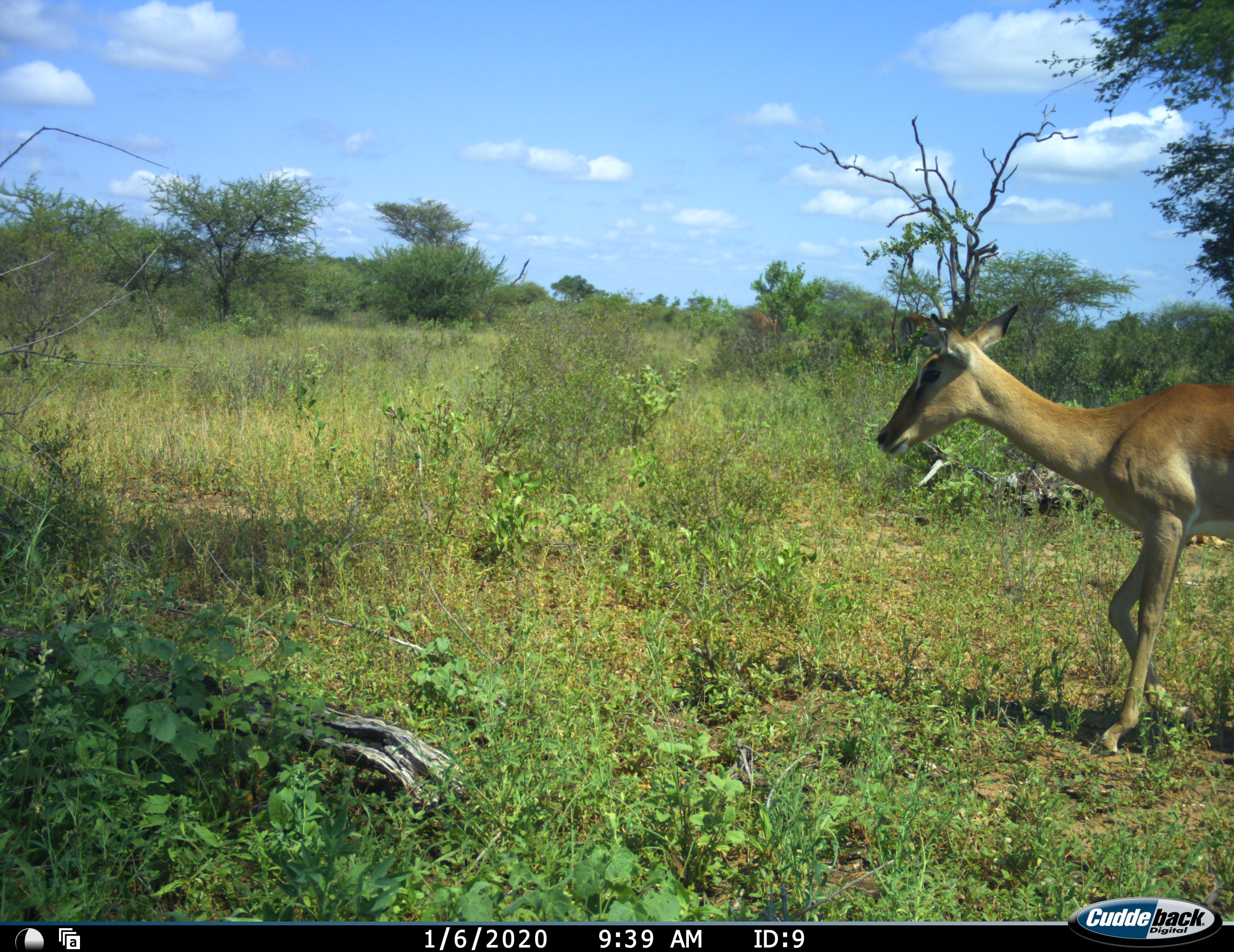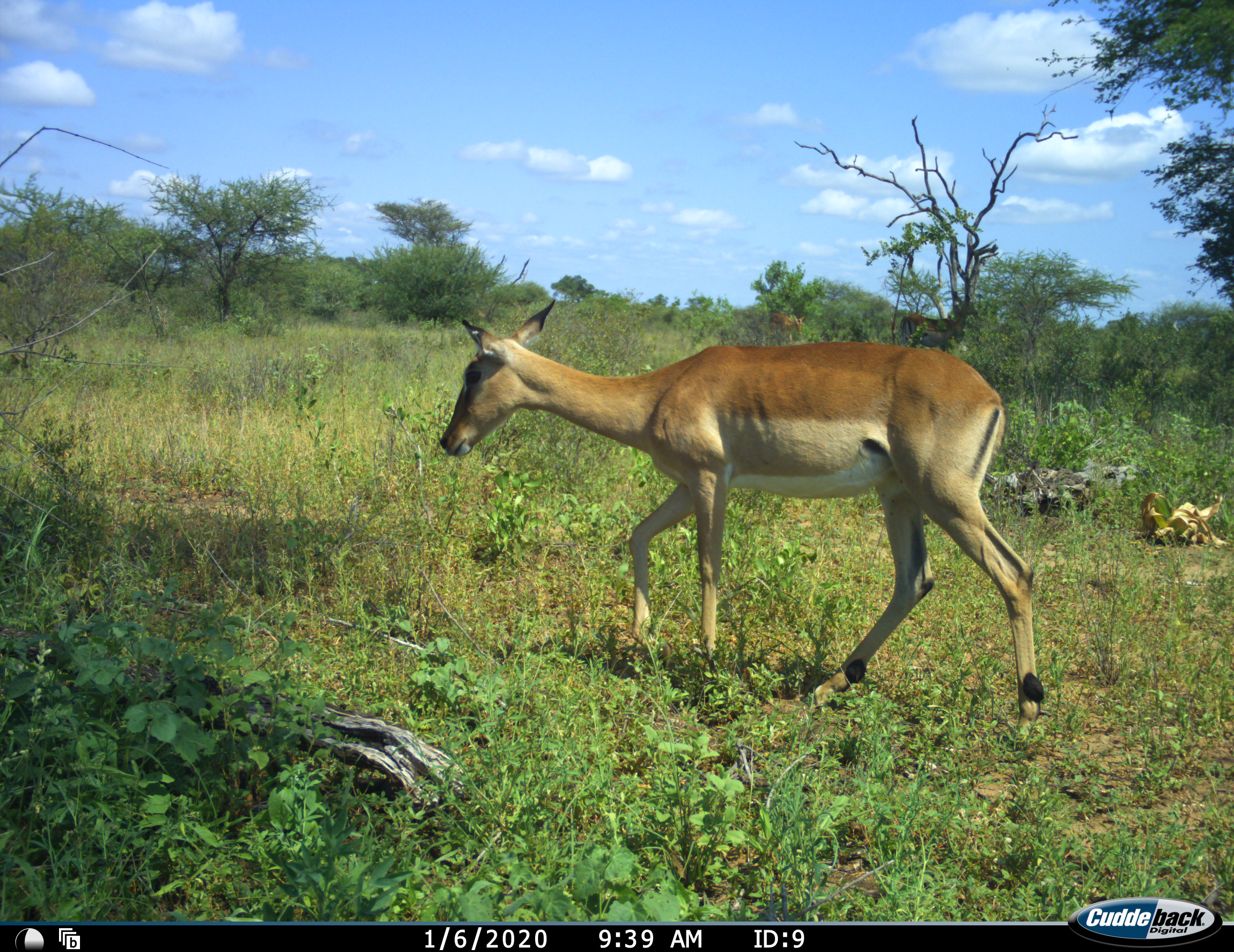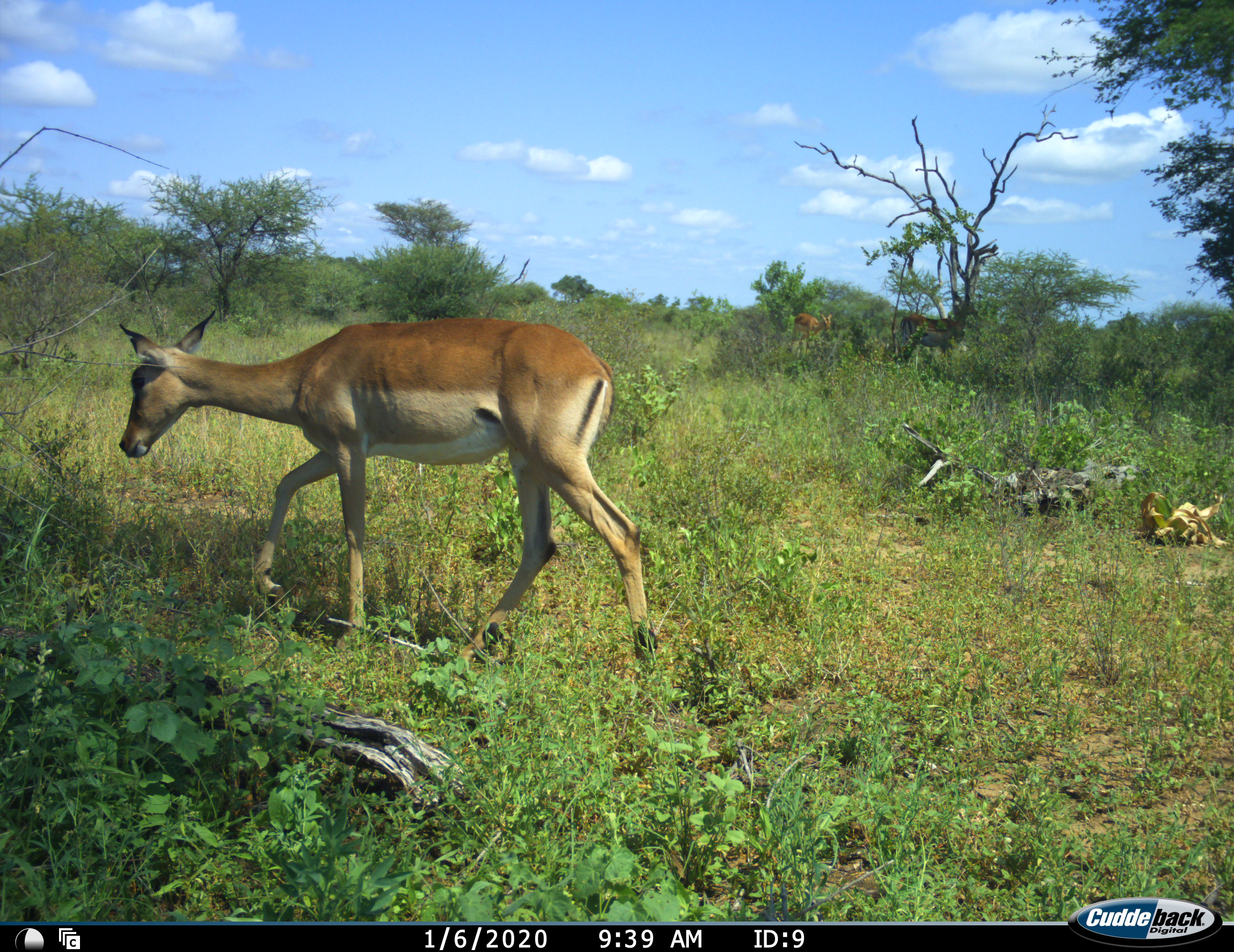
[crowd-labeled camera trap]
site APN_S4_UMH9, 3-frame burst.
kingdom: Animalia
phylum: Chordata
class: Mammalia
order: Artiodactyla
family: Bovidae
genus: Aepyceros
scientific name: Aepyceros melampus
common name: impala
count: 1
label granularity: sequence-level